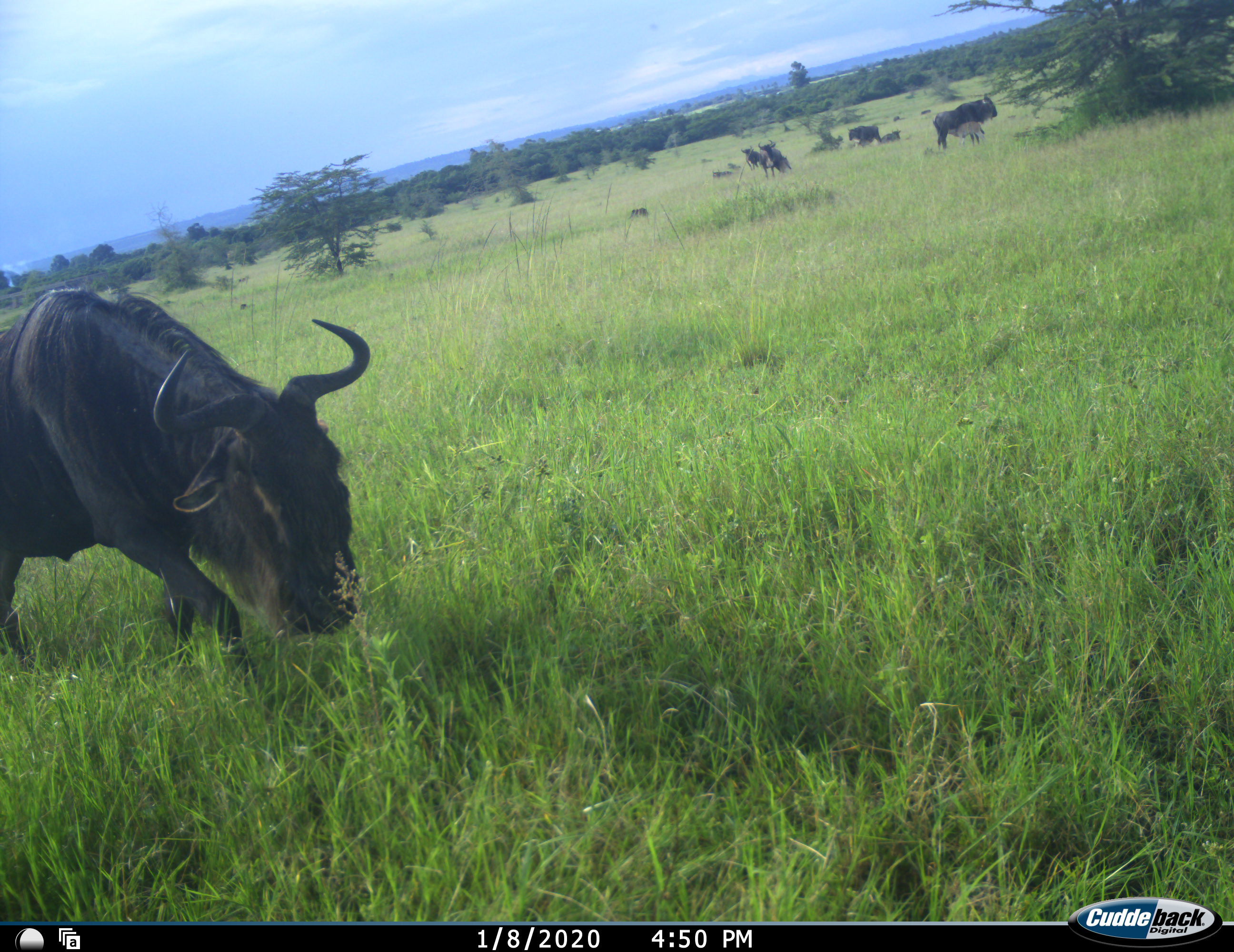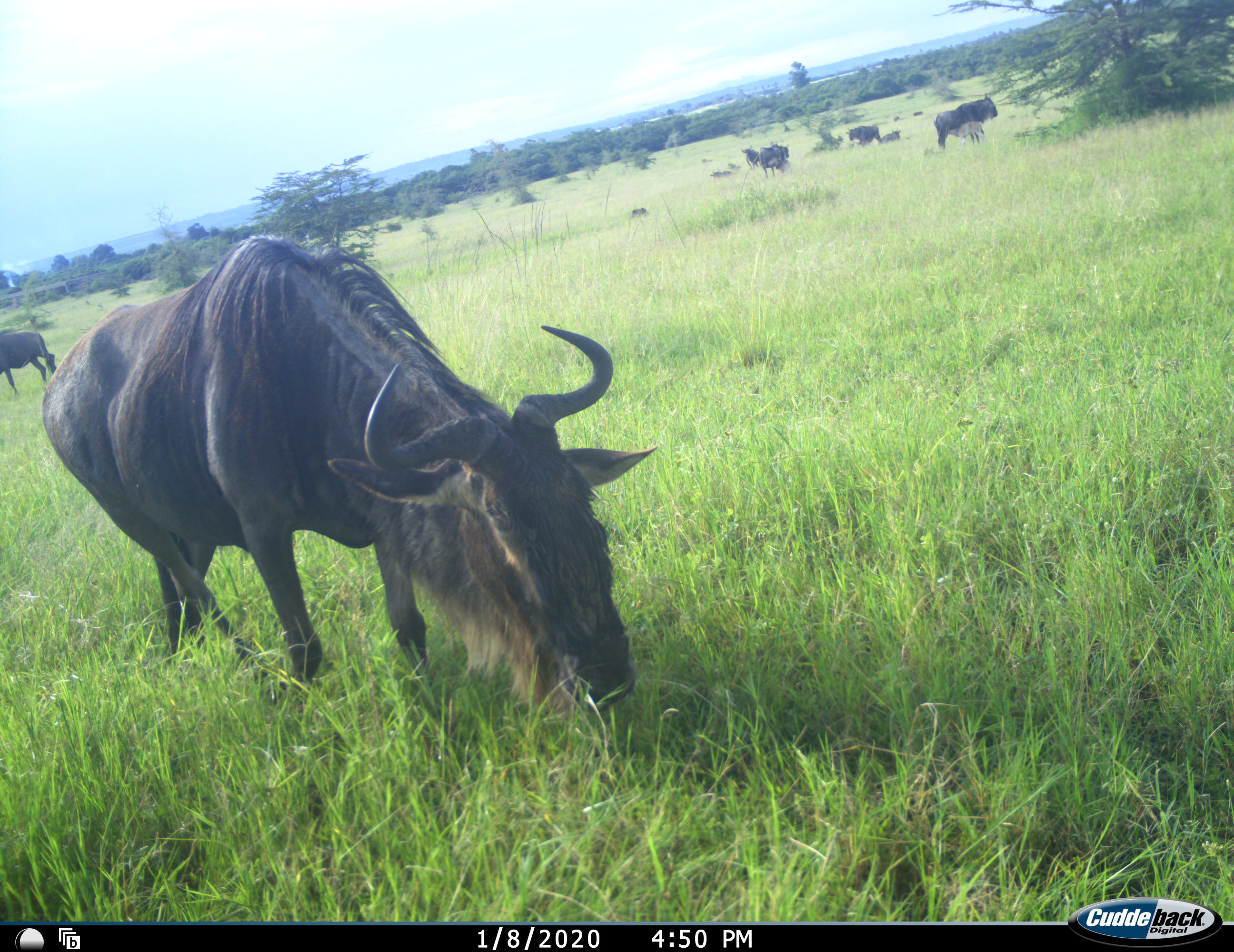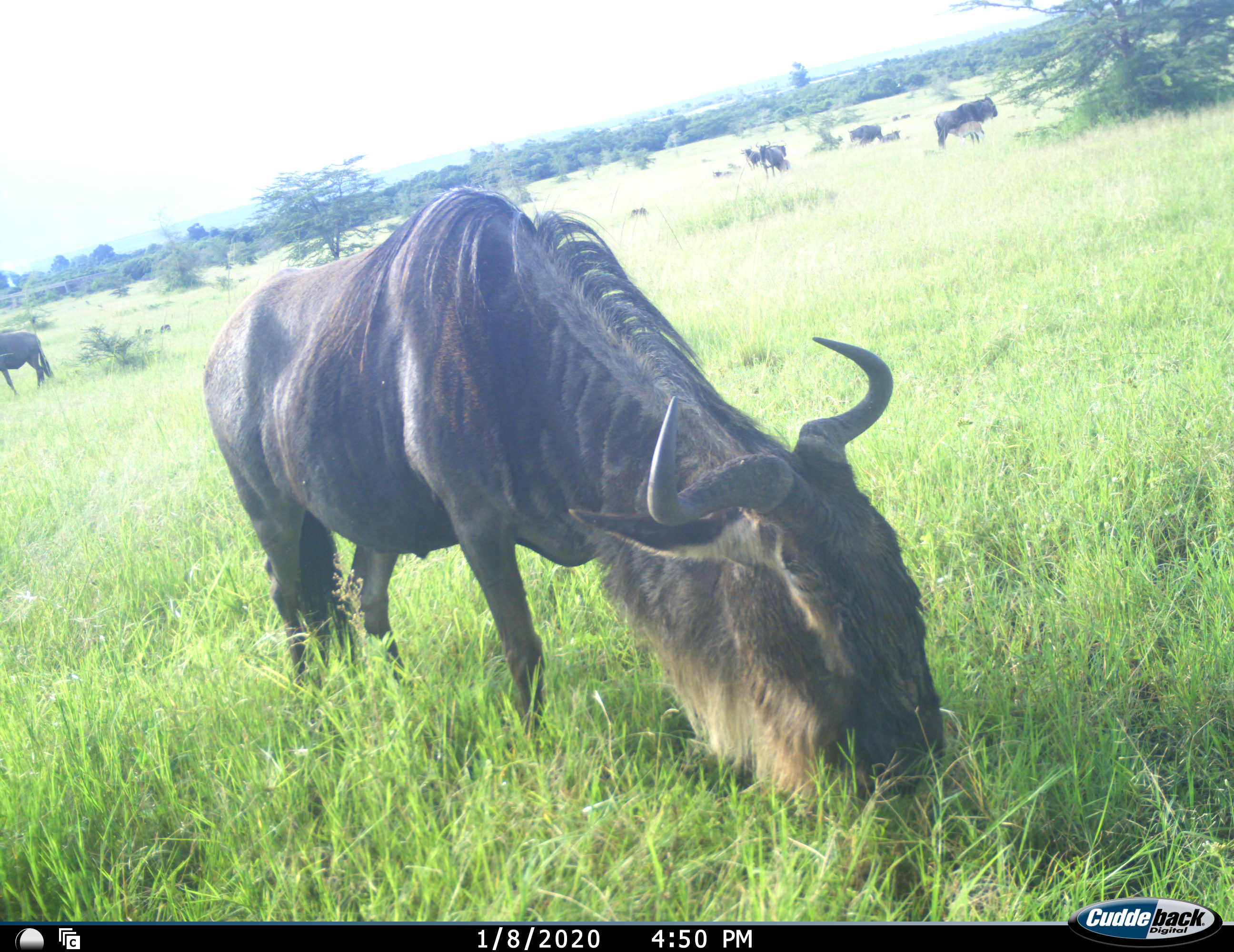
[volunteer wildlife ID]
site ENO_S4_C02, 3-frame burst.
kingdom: Animalia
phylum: Chordata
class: Mammalia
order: Artiodactyla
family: Bovidae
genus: Connochaetes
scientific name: Connochaetes taurinus taurinus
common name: blue wildebeest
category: wildebeestblue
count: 11-50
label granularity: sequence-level